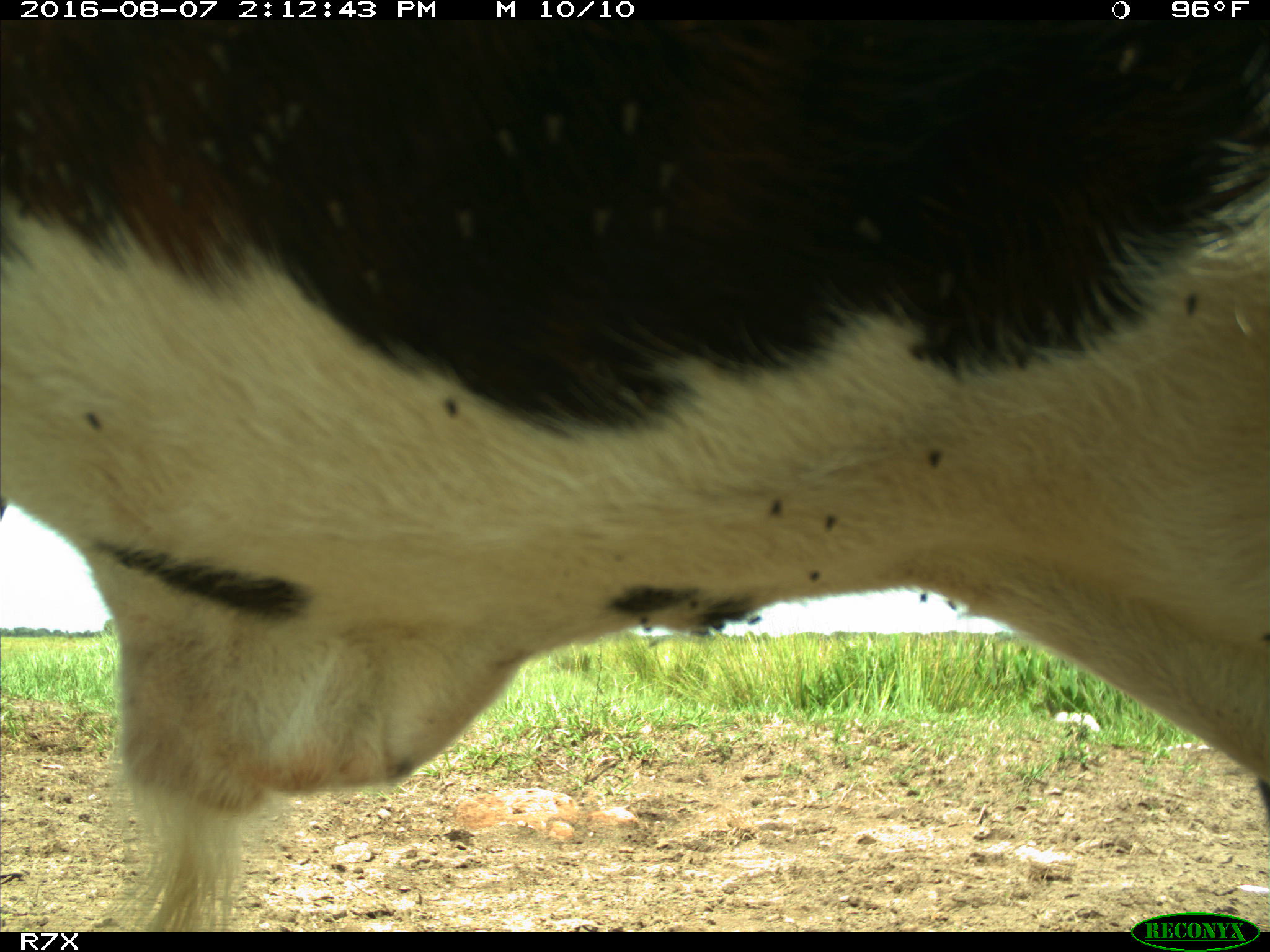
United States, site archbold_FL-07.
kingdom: Animalia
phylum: Chordata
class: Mammalia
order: Artiodactyla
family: Bovidae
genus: Bos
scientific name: Bos taurus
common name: domestic cow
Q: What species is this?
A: Bos taurus (domestic cow).